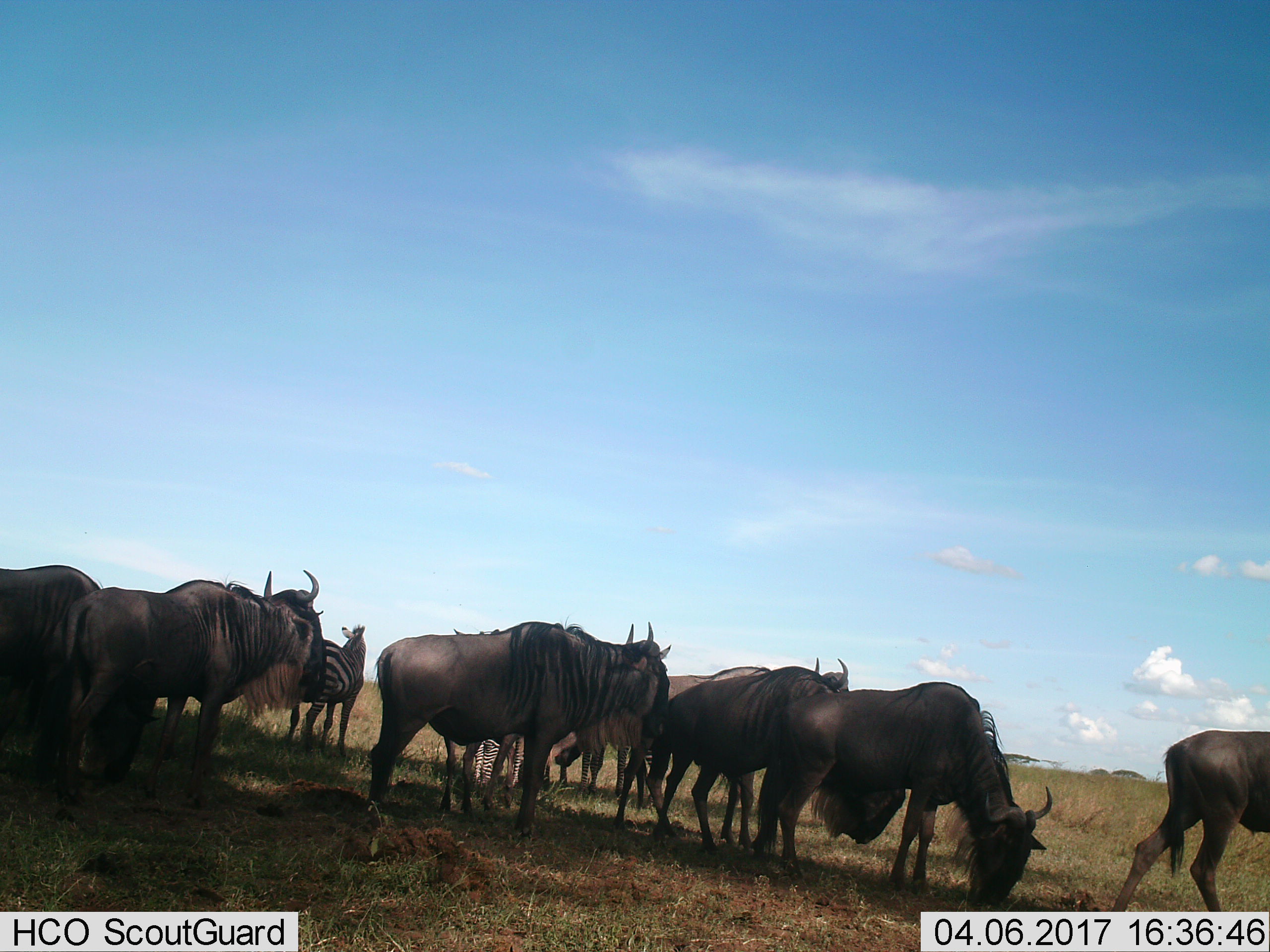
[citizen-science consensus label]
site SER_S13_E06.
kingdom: Animalia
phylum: Chordata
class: Mammalia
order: Artiodactyla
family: Bovidae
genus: Connochaetes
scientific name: Connochaetes taurinus taurinus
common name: blue wildebeest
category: wildebeestblue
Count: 8.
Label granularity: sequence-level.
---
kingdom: Animalia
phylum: Chordata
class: Mammalia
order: Perissodactyla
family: Equidae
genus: Equus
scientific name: Equus quagga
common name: plains zebra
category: zebraplains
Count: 3.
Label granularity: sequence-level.